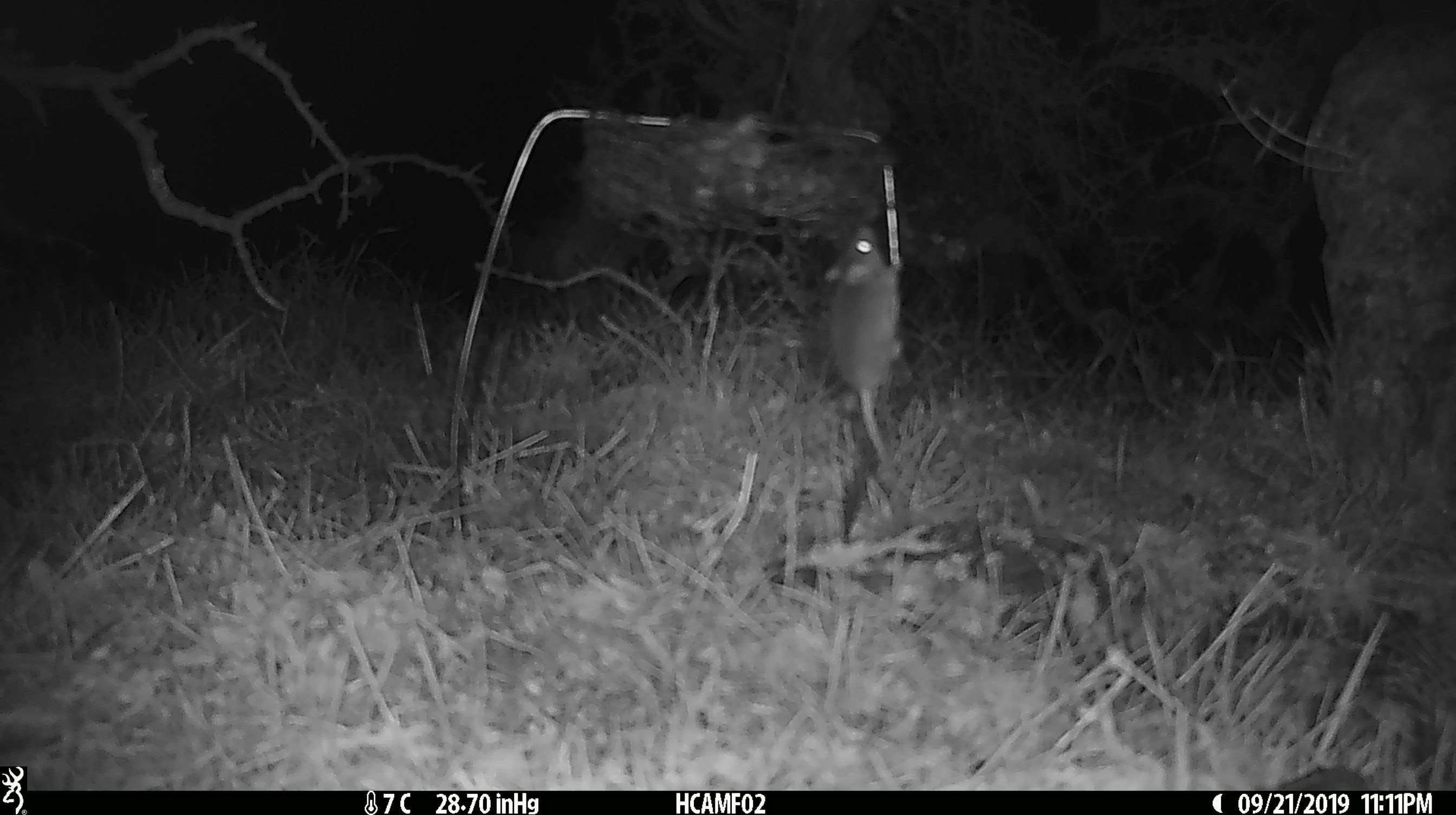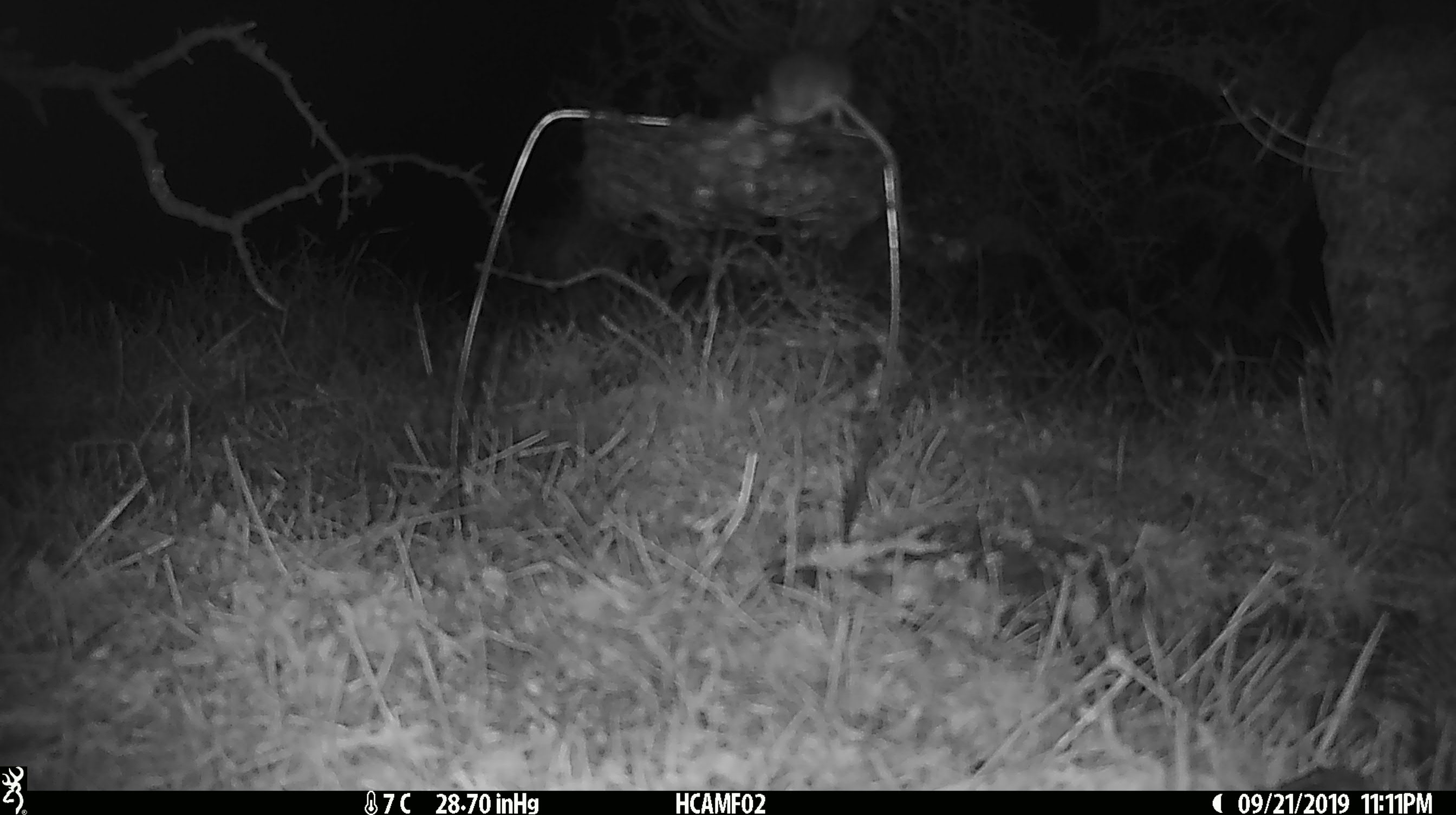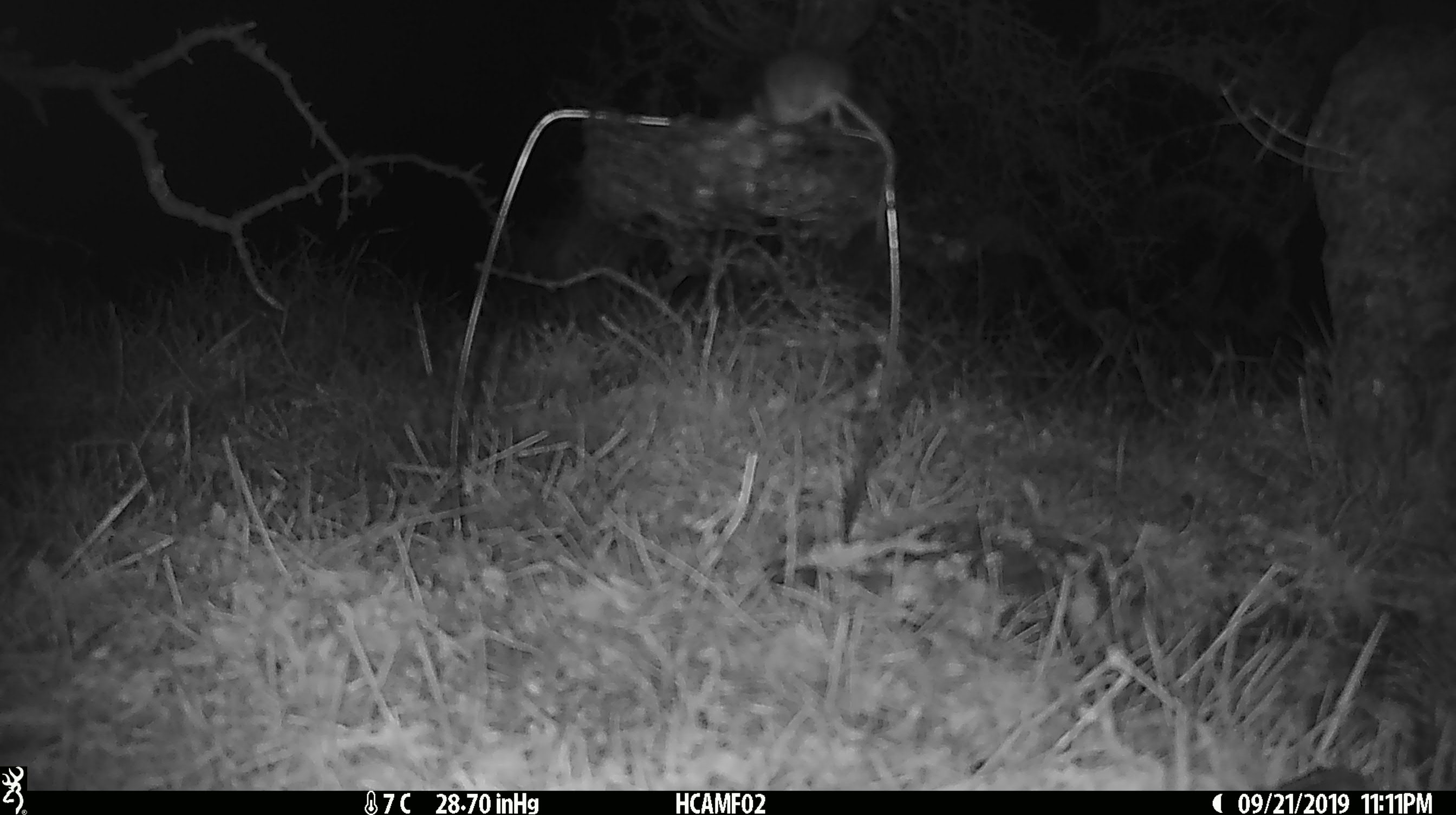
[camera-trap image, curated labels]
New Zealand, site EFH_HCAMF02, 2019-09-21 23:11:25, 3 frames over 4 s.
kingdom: Animalia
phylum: Chordata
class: Mammalia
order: Rodentia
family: Muridae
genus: Mus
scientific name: Mus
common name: mouse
Mouse (Mus).